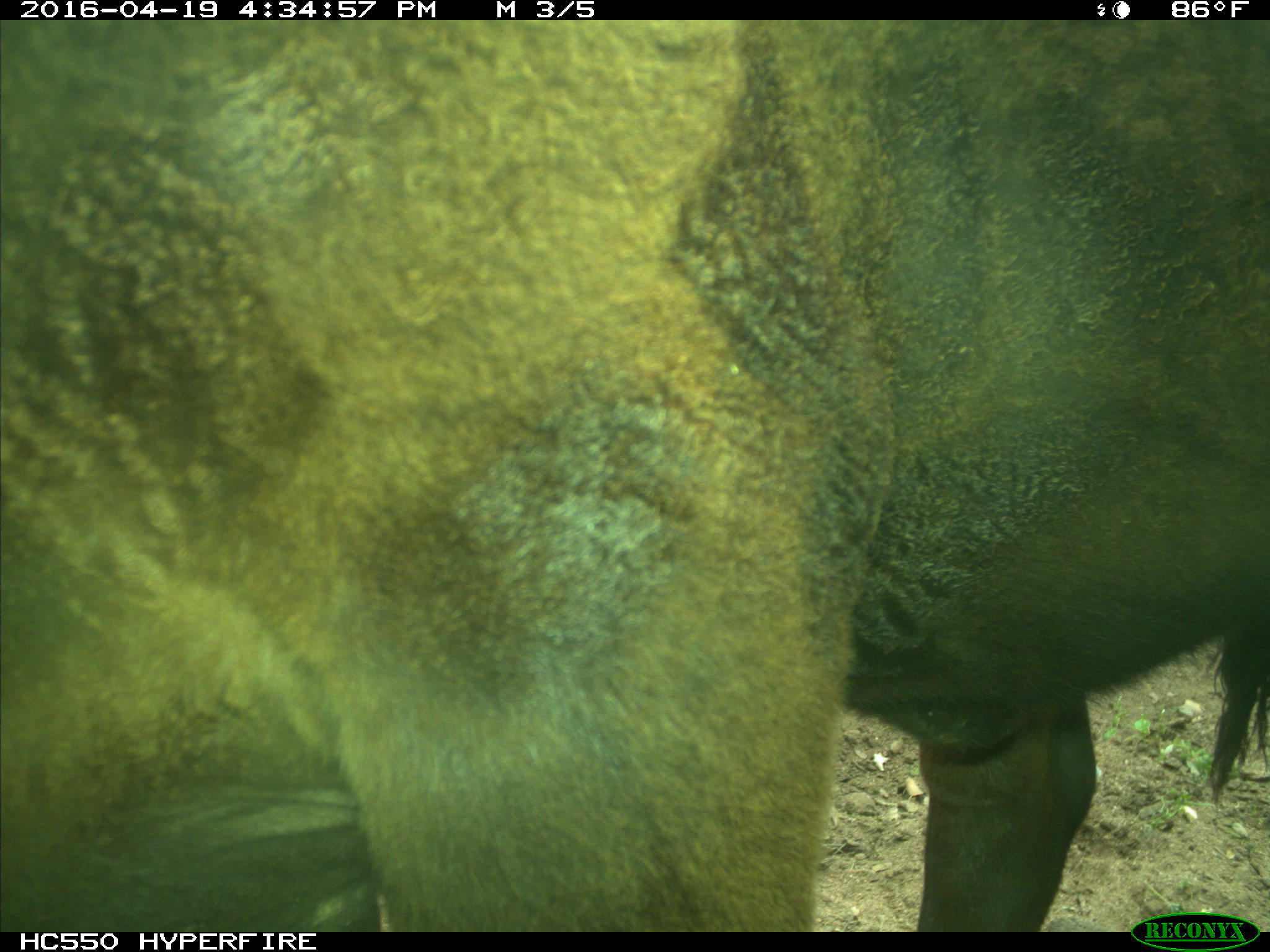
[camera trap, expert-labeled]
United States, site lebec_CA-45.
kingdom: Animalia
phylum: Chordata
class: Mammalia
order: Artiodactyla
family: Bovidae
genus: Bos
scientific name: Bos taurus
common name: domestic cow